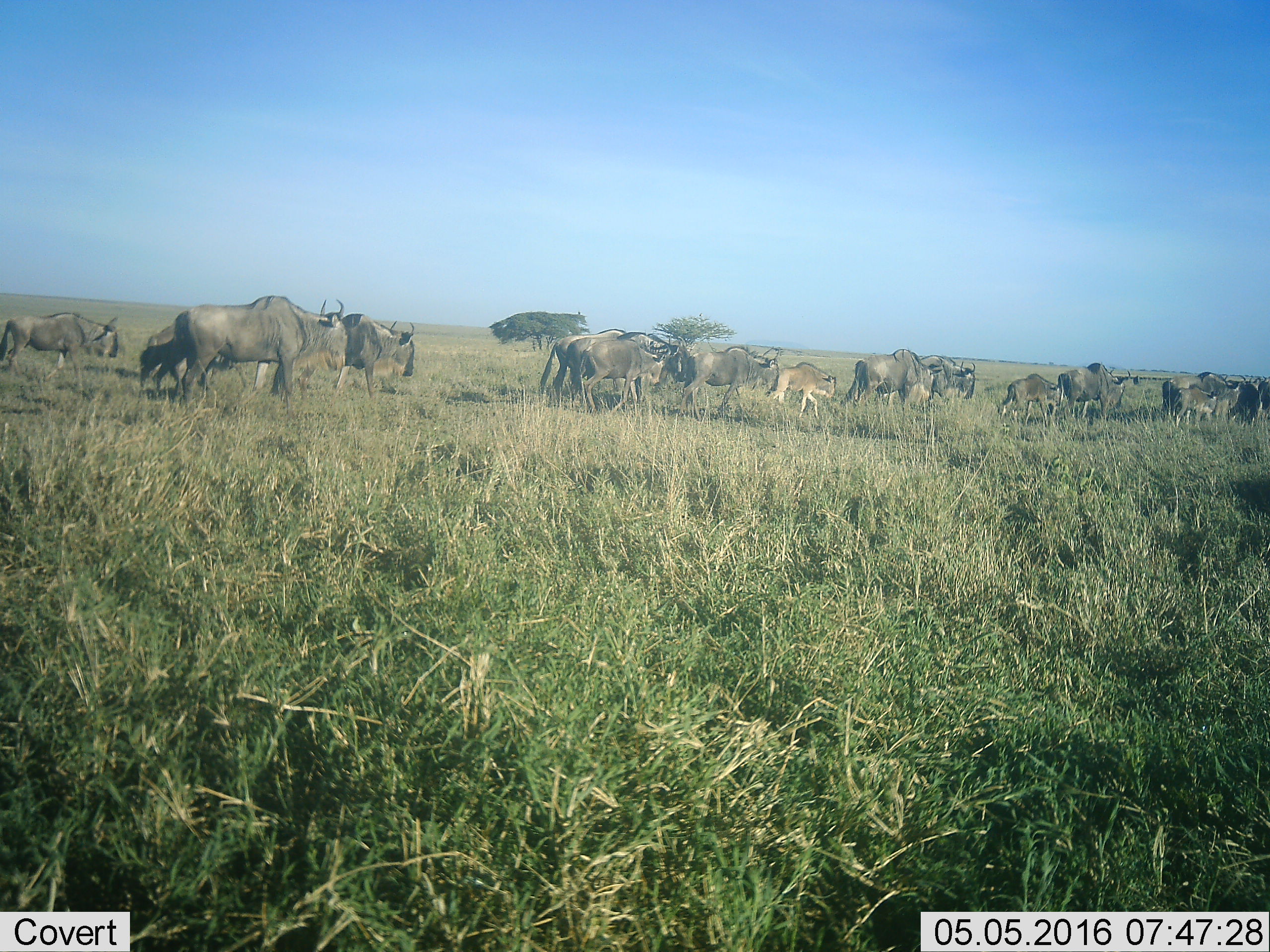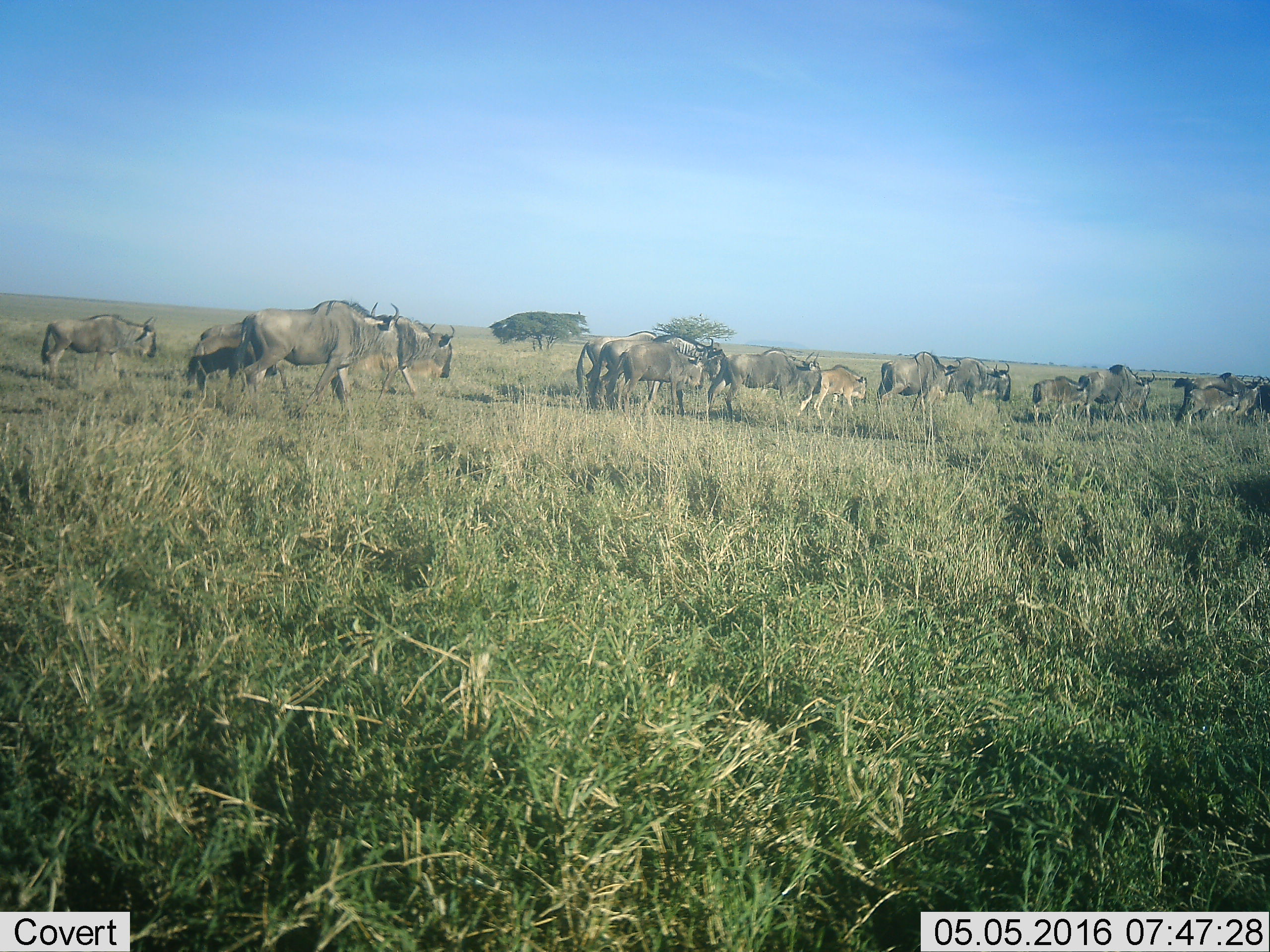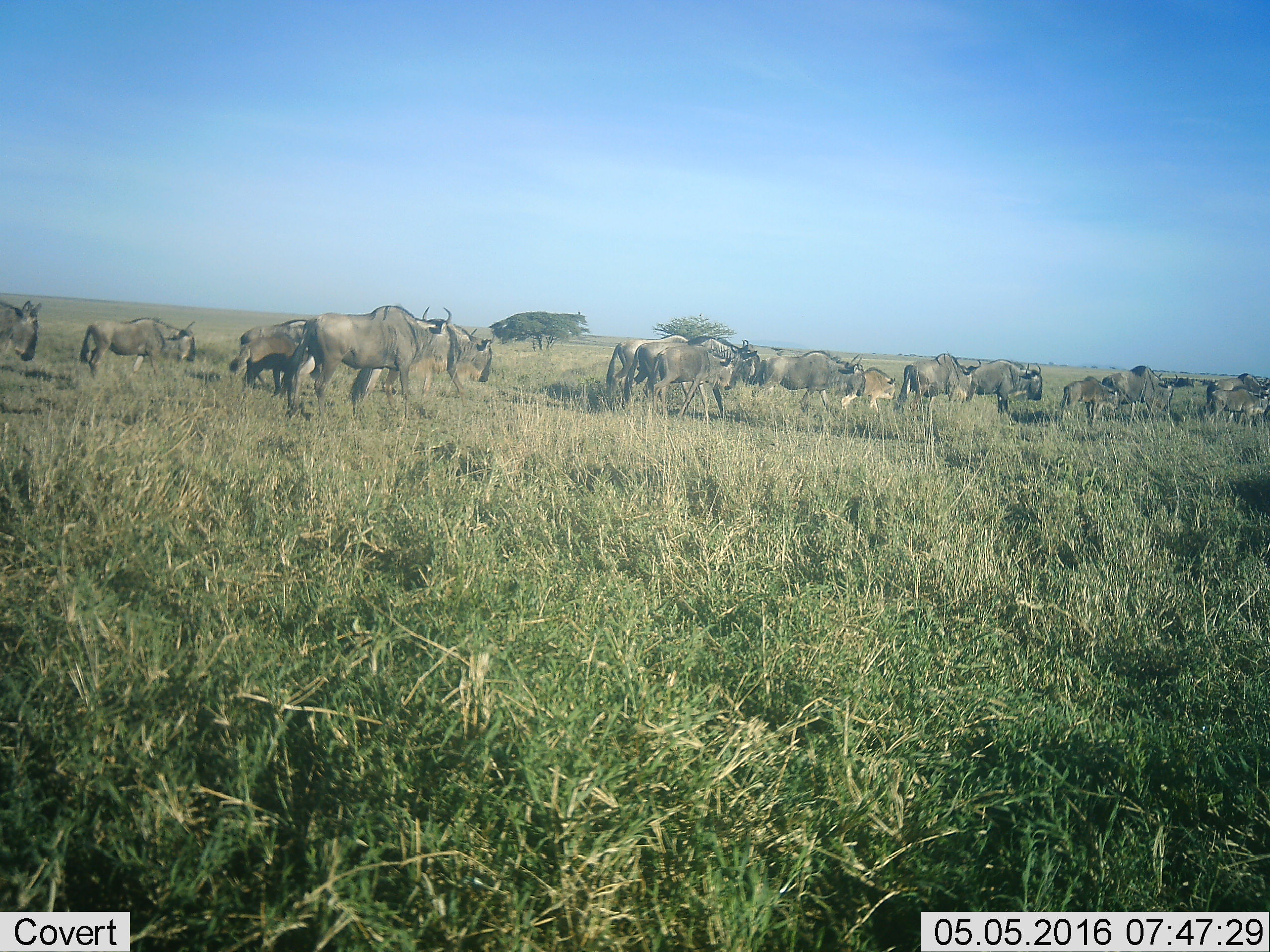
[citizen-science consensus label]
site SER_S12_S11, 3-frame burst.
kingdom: Animalia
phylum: Chordata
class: Mammalia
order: Artiodactyla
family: Bovidae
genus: Connochaetes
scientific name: Connochaetes taurinus taurinus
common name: blue wildebeest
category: wildebeestblue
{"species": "wildebeestblue (blue wildebeest) (Connochaetes taurinus taurinus)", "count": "11-50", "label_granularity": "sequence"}